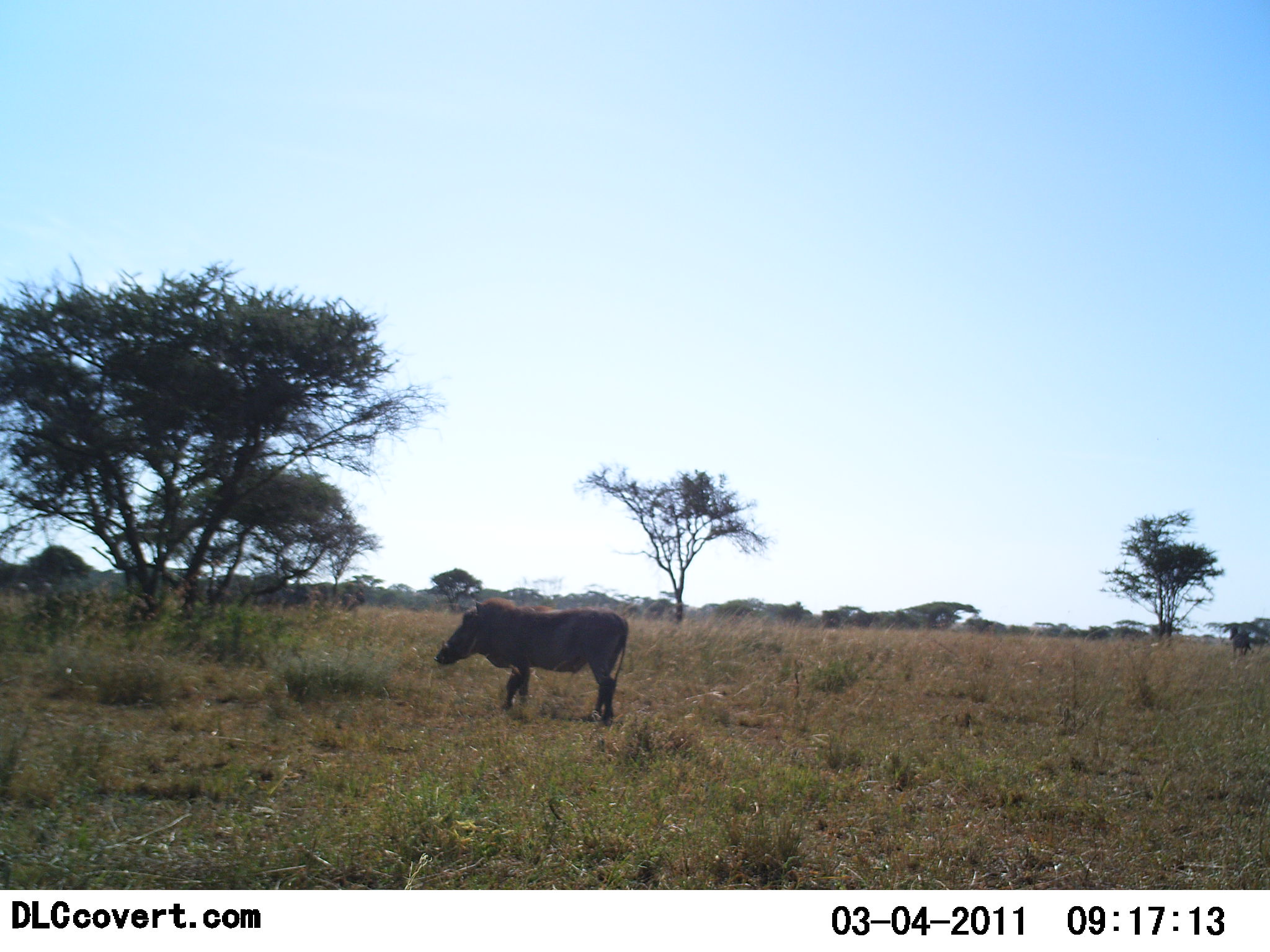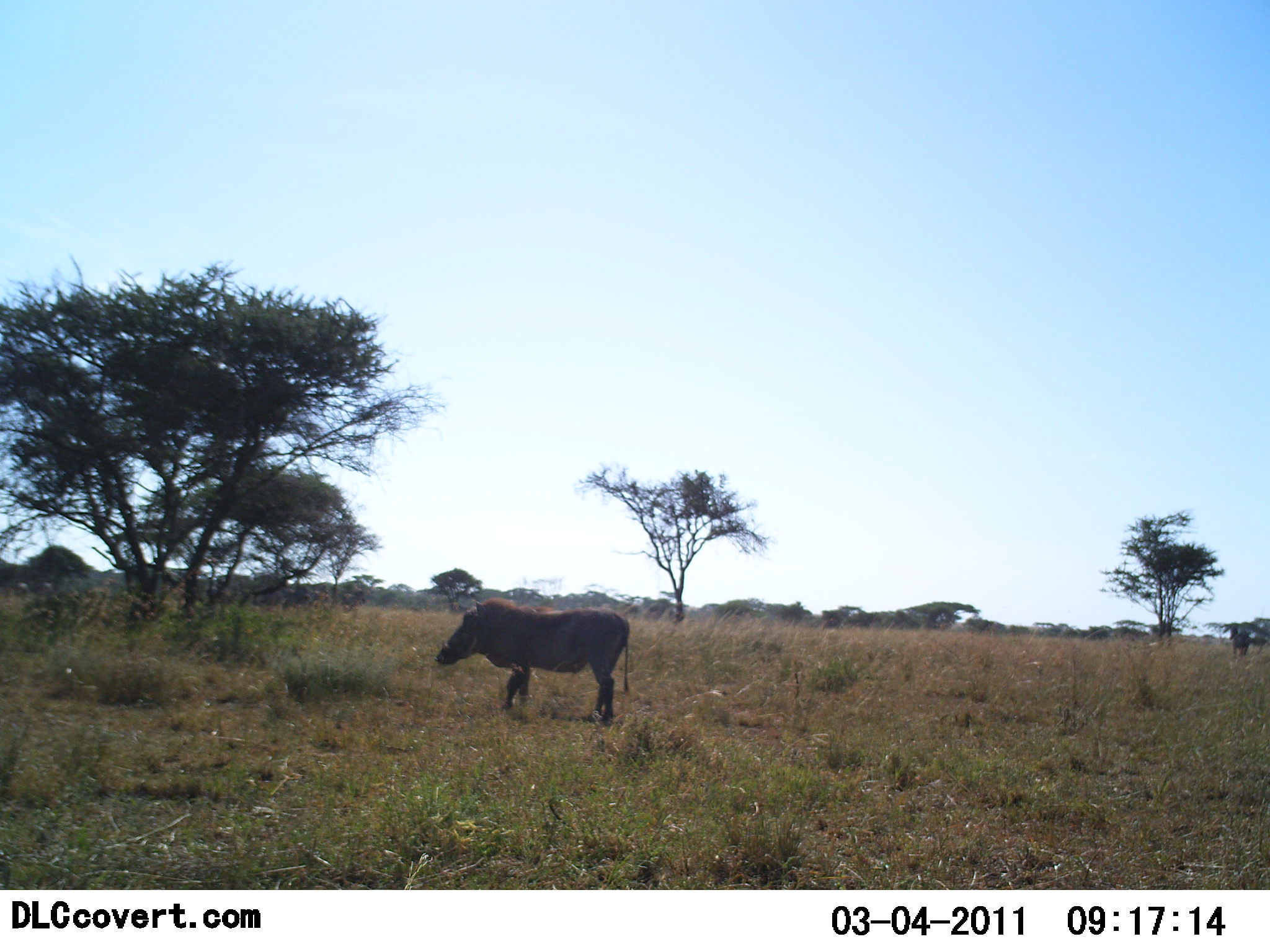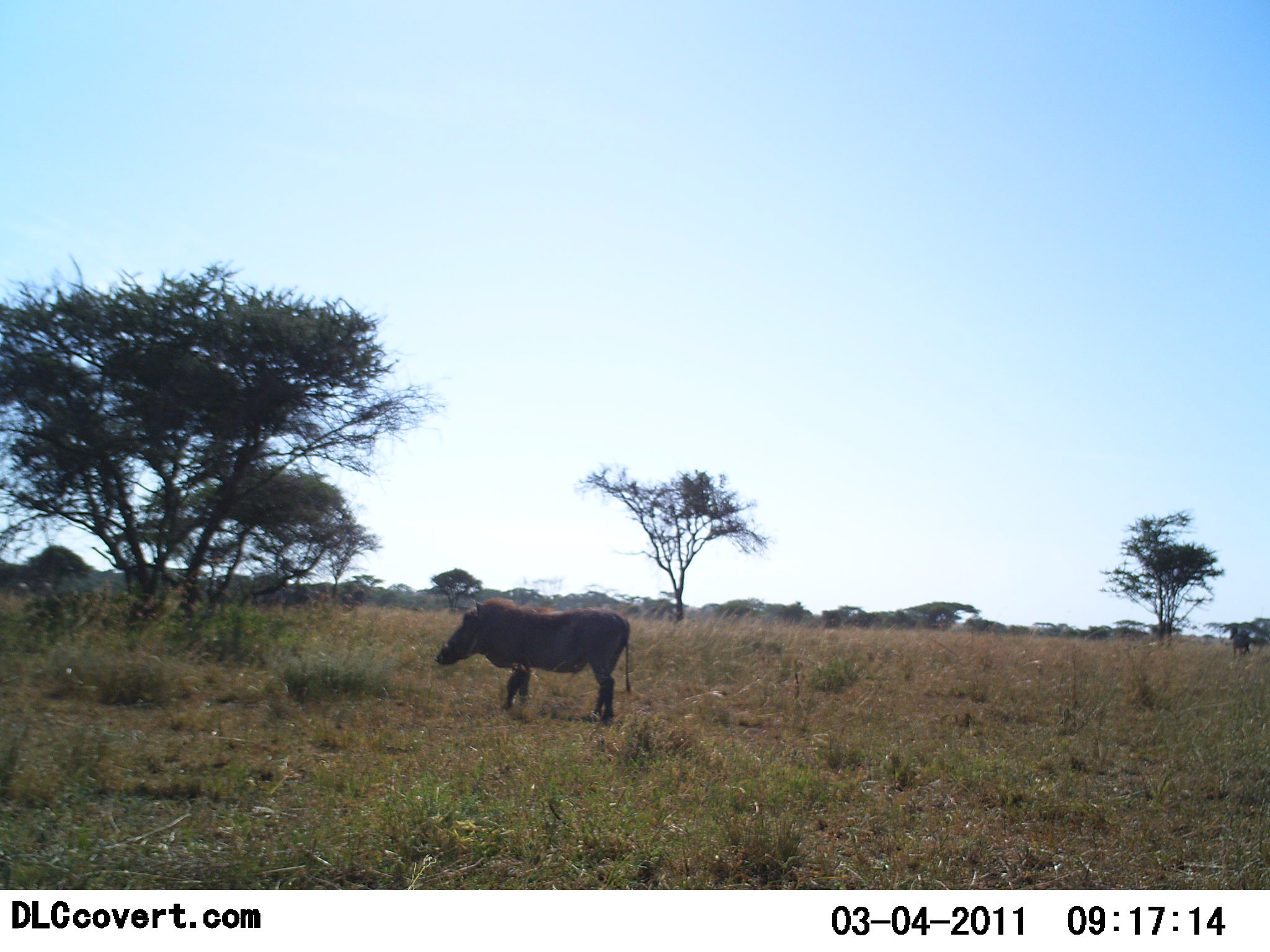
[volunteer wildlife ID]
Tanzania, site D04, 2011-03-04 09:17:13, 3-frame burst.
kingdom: Animalia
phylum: Chordata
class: Mammalia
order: Artiodactyla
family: Suidae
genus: Phacochoerus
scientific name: Phacochoerus africanus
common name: warthog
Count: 1.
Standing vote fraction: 91%.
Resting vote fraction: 0%.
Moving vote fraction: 9%.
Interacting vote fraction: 0%.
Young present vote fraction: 0%.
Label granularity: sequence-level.